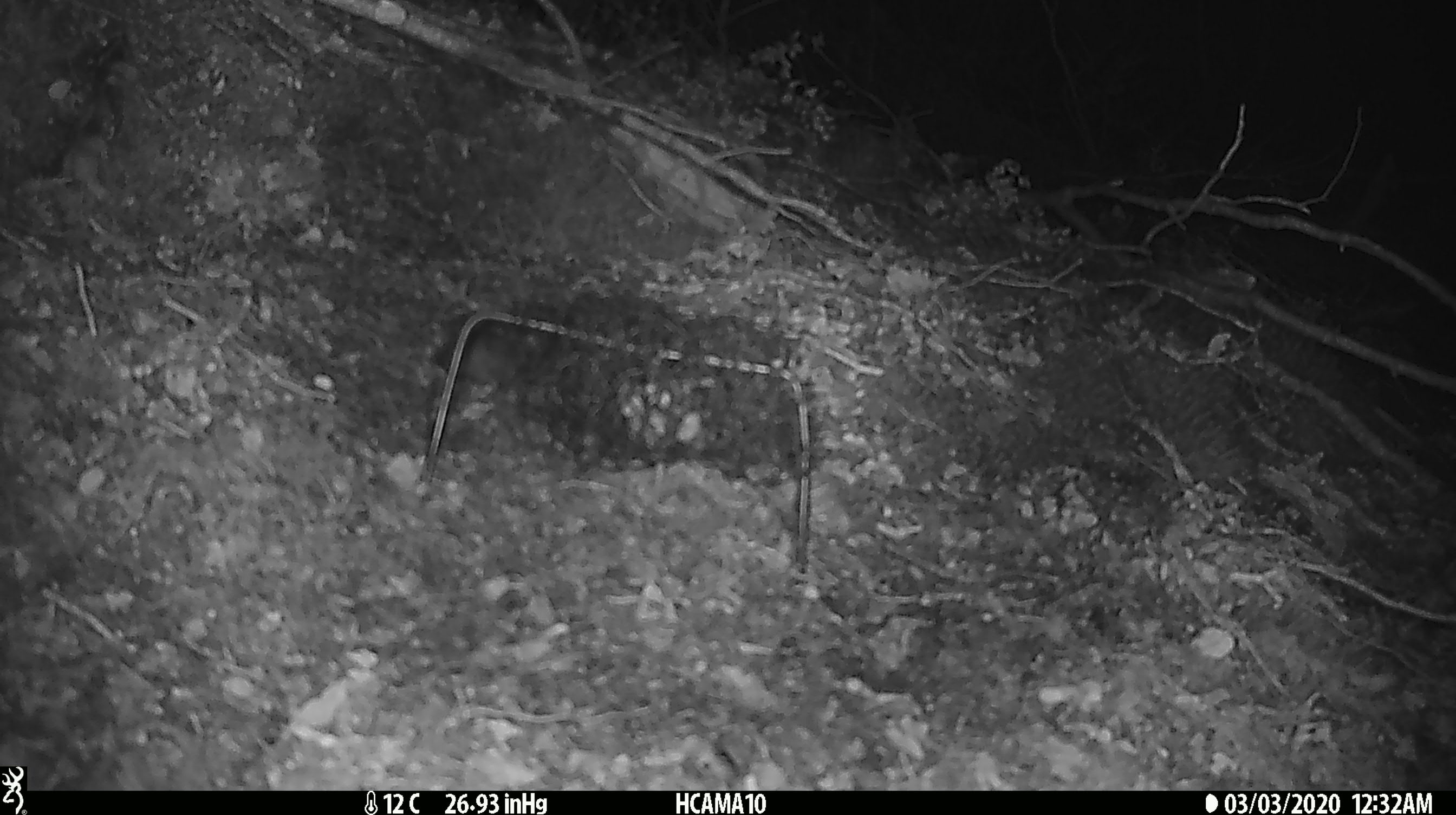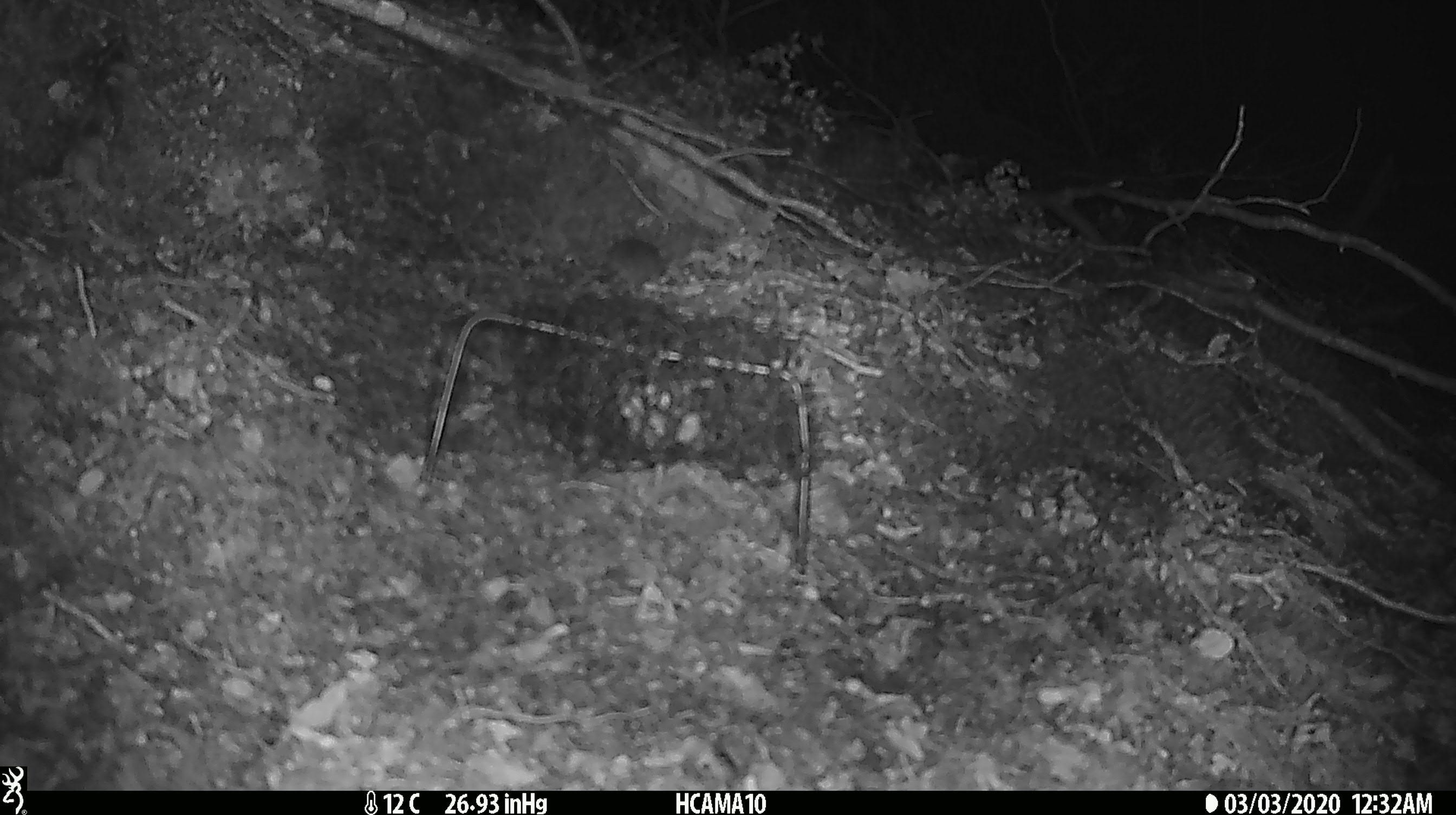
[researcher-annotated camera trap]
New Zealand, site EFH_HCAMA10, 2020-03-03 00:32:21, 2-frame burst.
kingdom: Animalia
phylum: Chordata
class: Mammalia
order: Rodentia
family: Muridae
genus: Mus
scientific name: Mus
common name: mouse